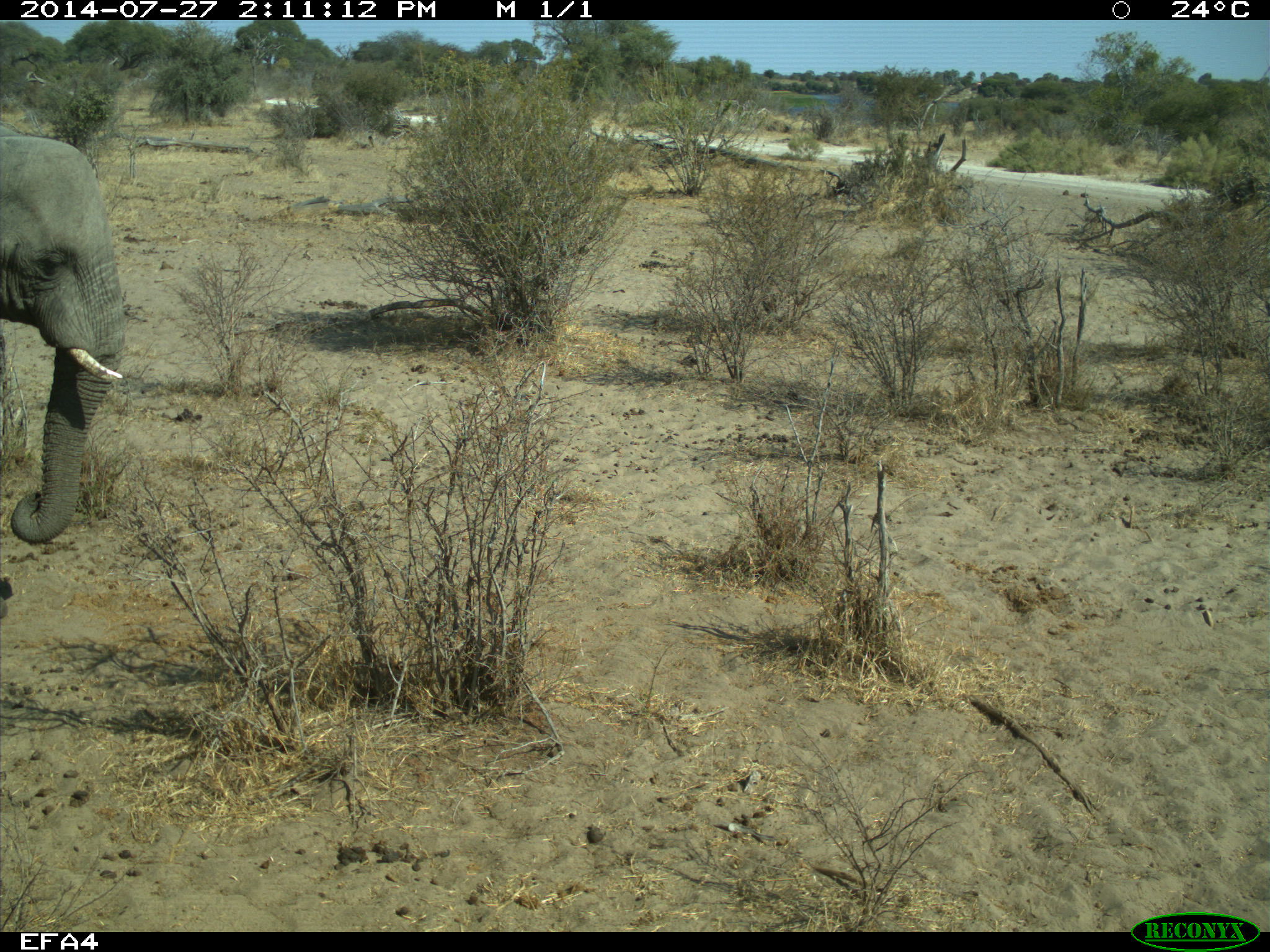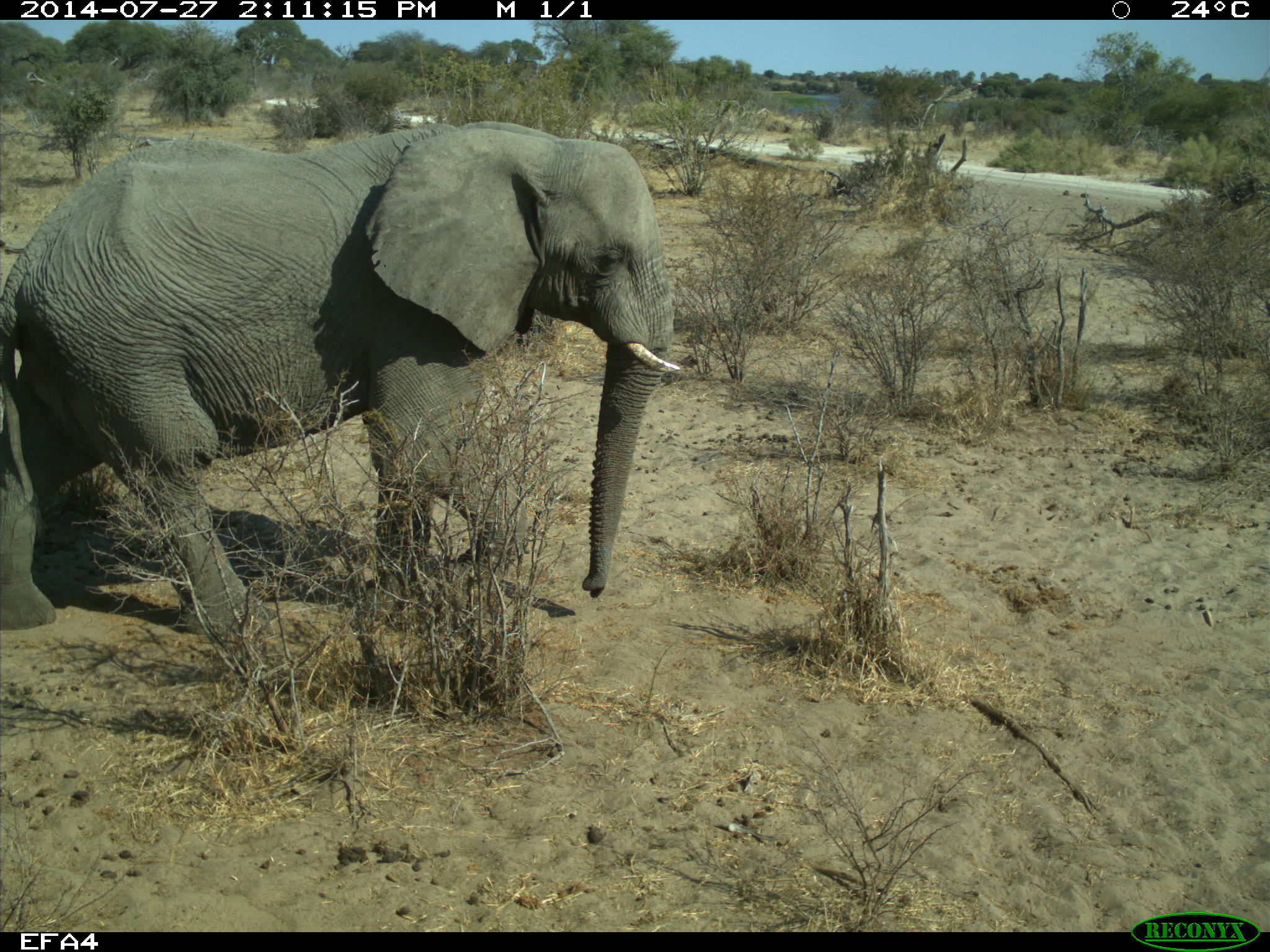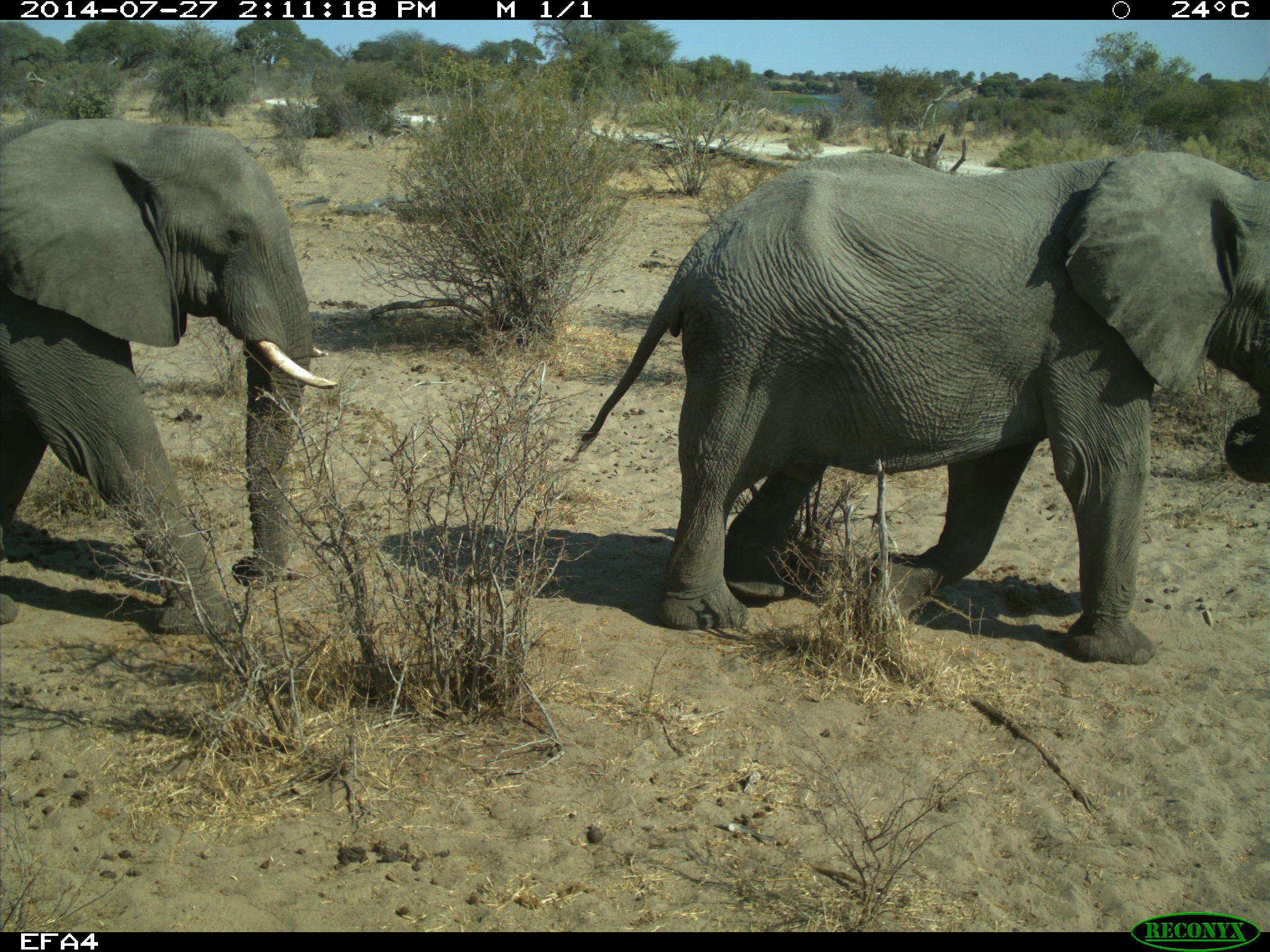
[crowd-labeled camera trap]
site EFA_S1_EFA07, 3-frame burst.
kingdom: Animalia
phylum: Chordata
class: Mammalia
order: Proboscidea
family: Elephantidae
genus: Loxodonta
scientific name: Loxodonta africana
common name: african bush elephant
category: elephant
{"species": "elephant (african bush elephant) (Loxodonta africana)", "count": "2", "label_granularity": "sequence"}